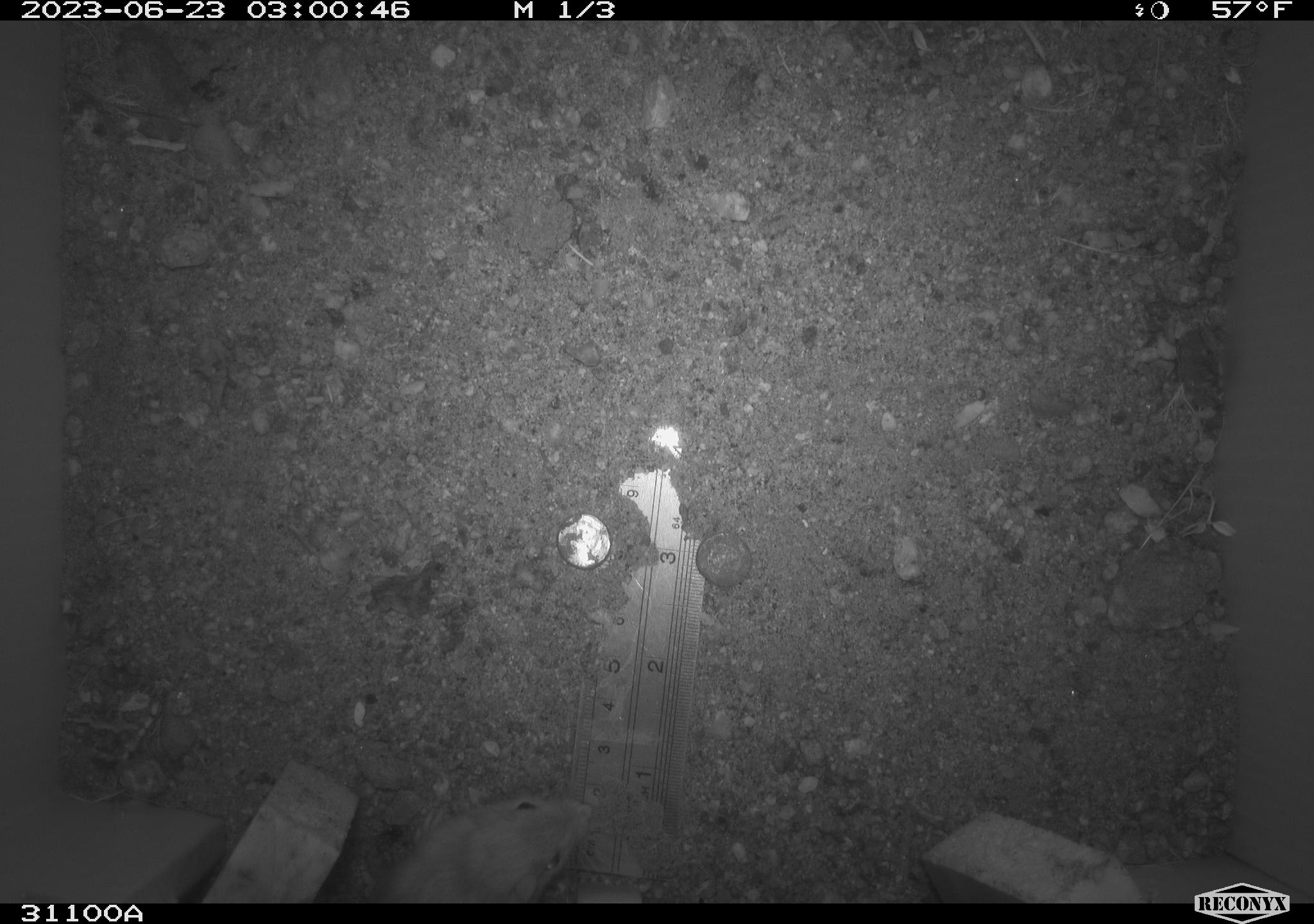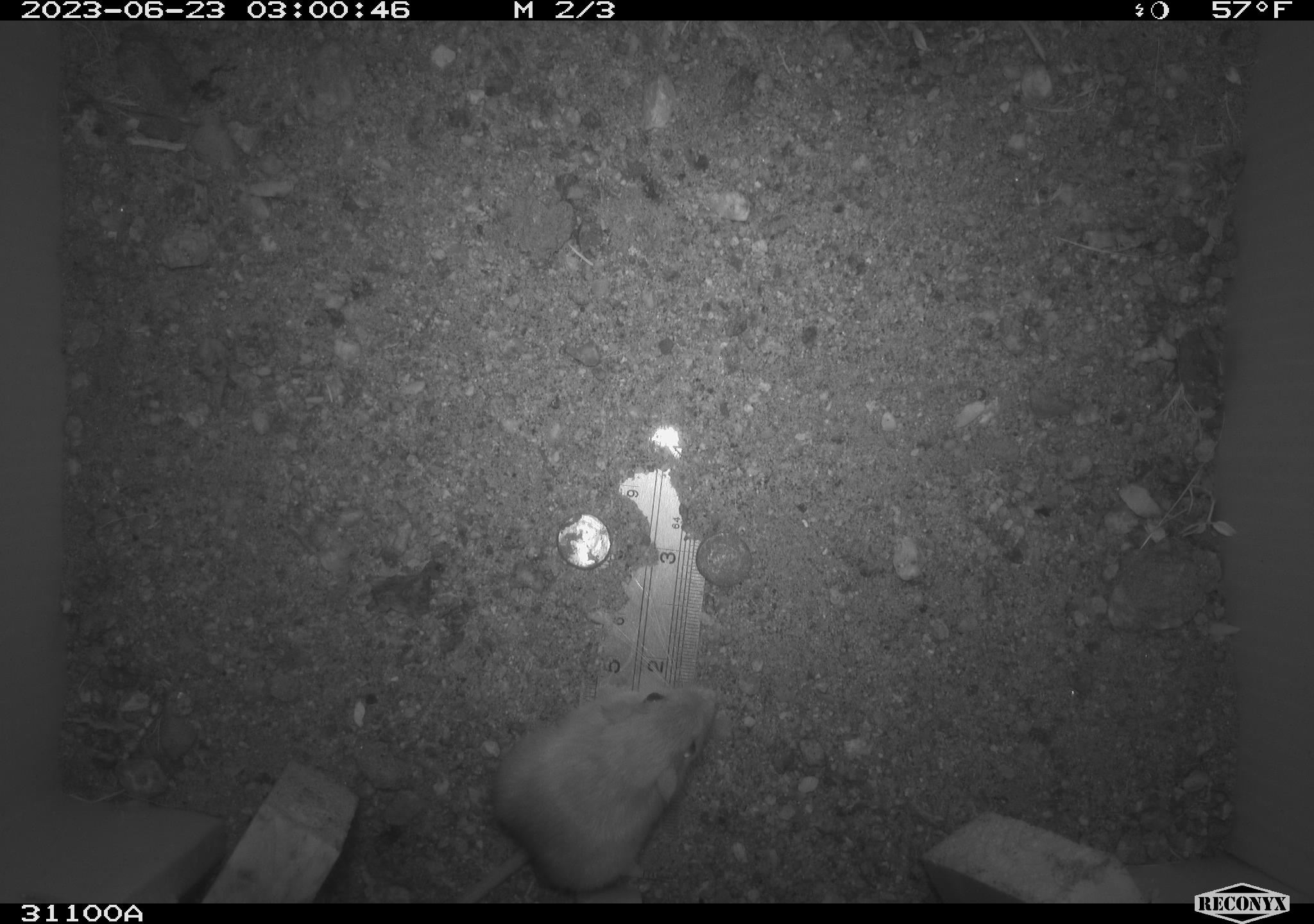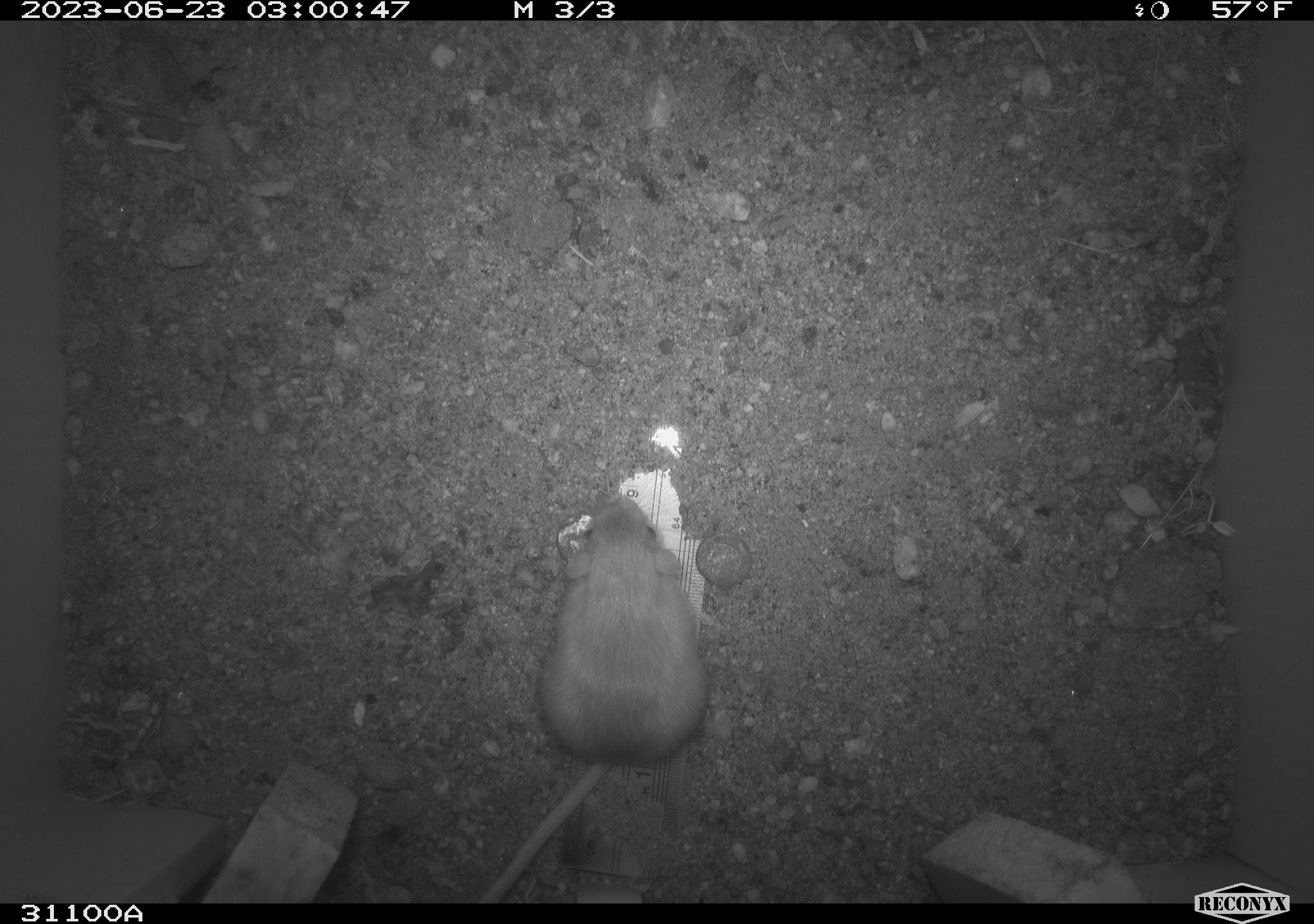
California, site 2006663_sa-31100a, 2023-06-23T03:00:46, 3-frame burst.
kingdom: Animalia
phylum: Chordata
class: Mammalia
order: Rodentia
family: Heteromyidae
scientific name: Heteromyidae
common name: kangaroo rats and pocket mice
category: heteromyidae family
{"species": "heteromyidae family (kangaroo rats and pocket mice) (Heteromyidae)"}